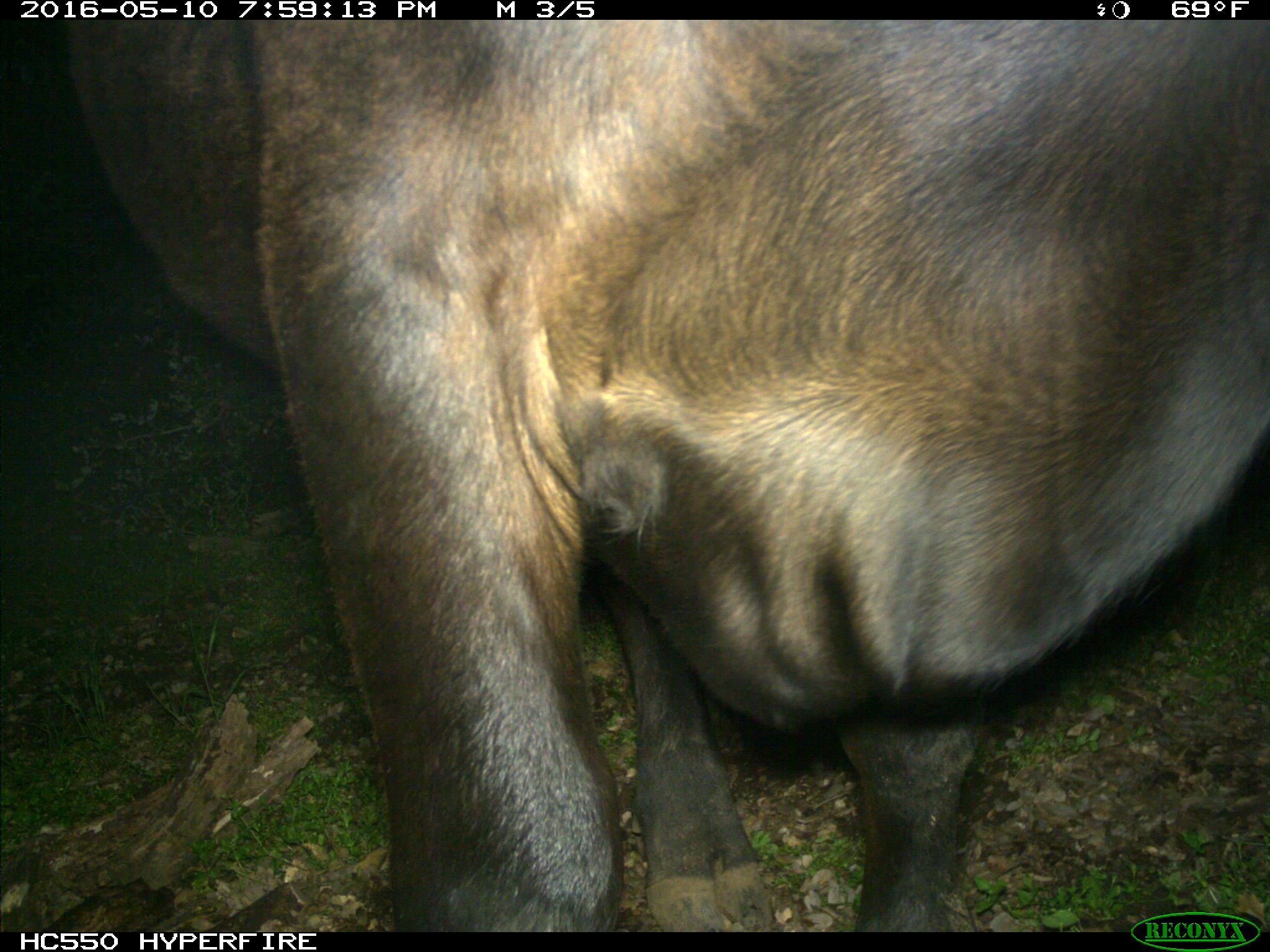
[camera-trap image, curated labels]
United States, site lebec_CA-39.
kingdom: Animalia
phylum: Chordata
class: Mammalia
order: Artiodactyla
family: Bovidae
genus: Bos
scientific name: Bos taurus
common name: domestic cow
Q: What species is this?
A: Bos taurus (domestic cow).